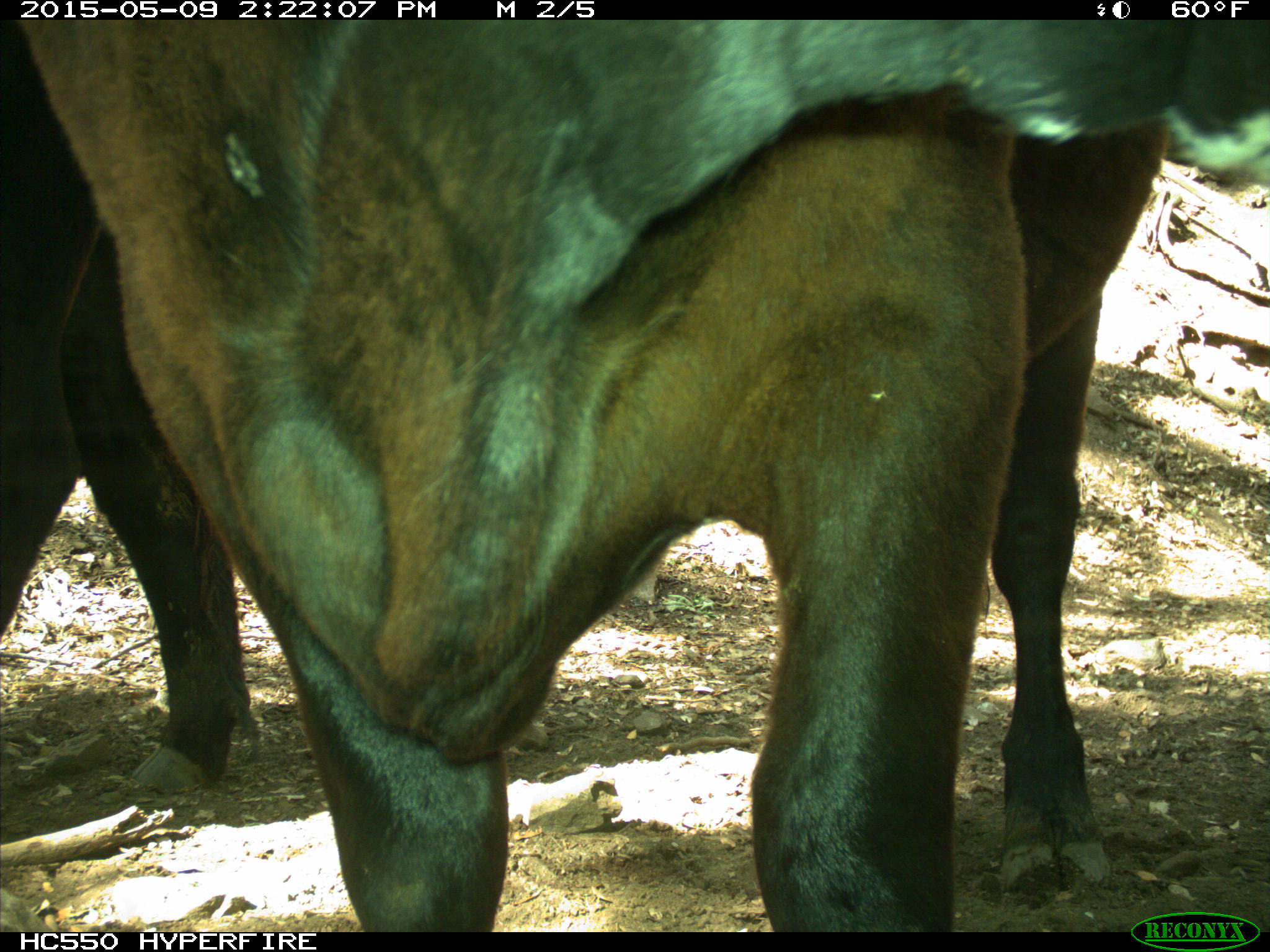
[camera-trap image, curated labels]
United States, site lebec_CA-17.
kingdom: Animalia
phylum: Chordata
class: Mammalia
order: Artiodactyla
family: Bovidae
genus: Bos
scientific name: Bos taurus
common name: domestic cow